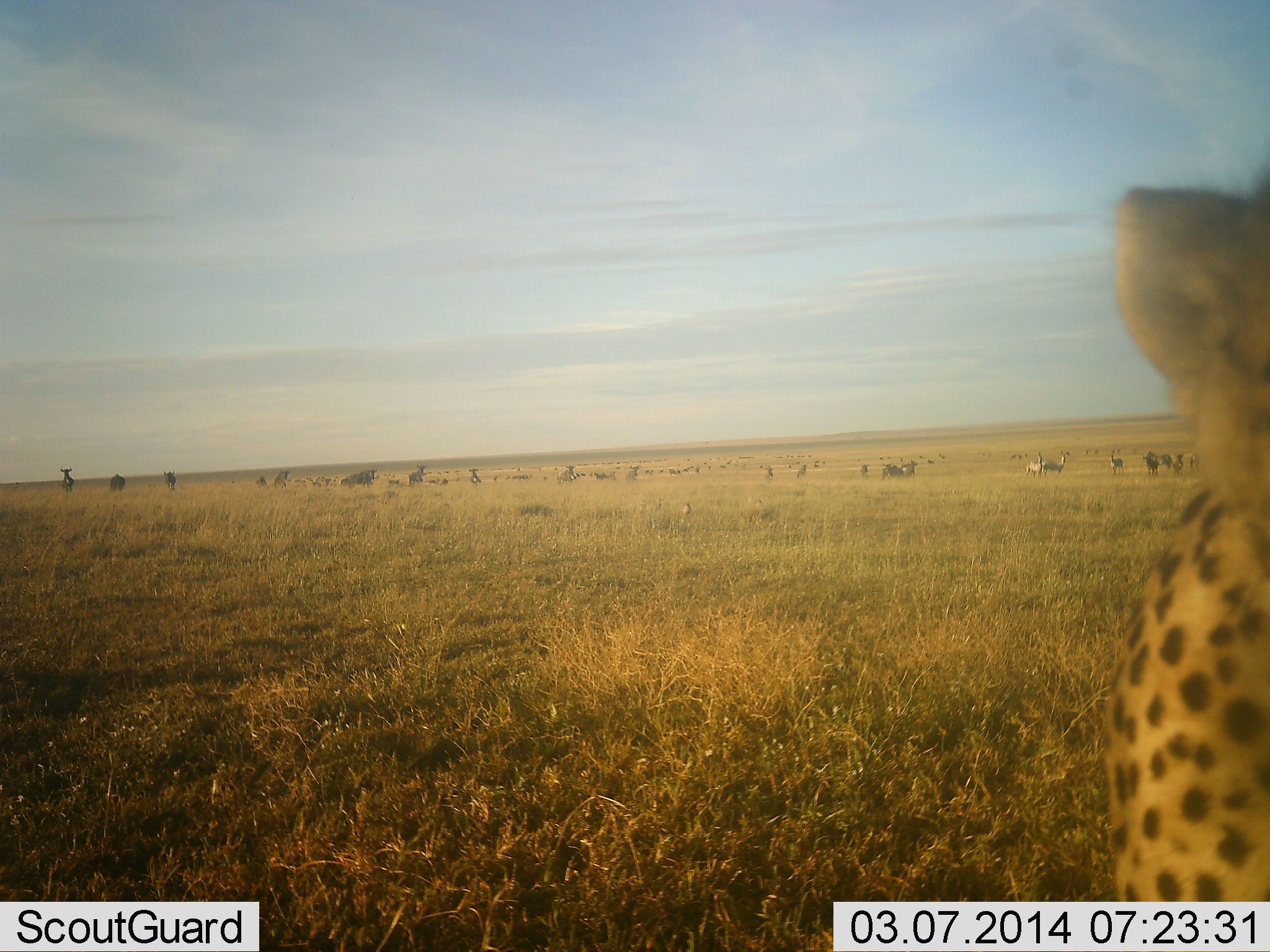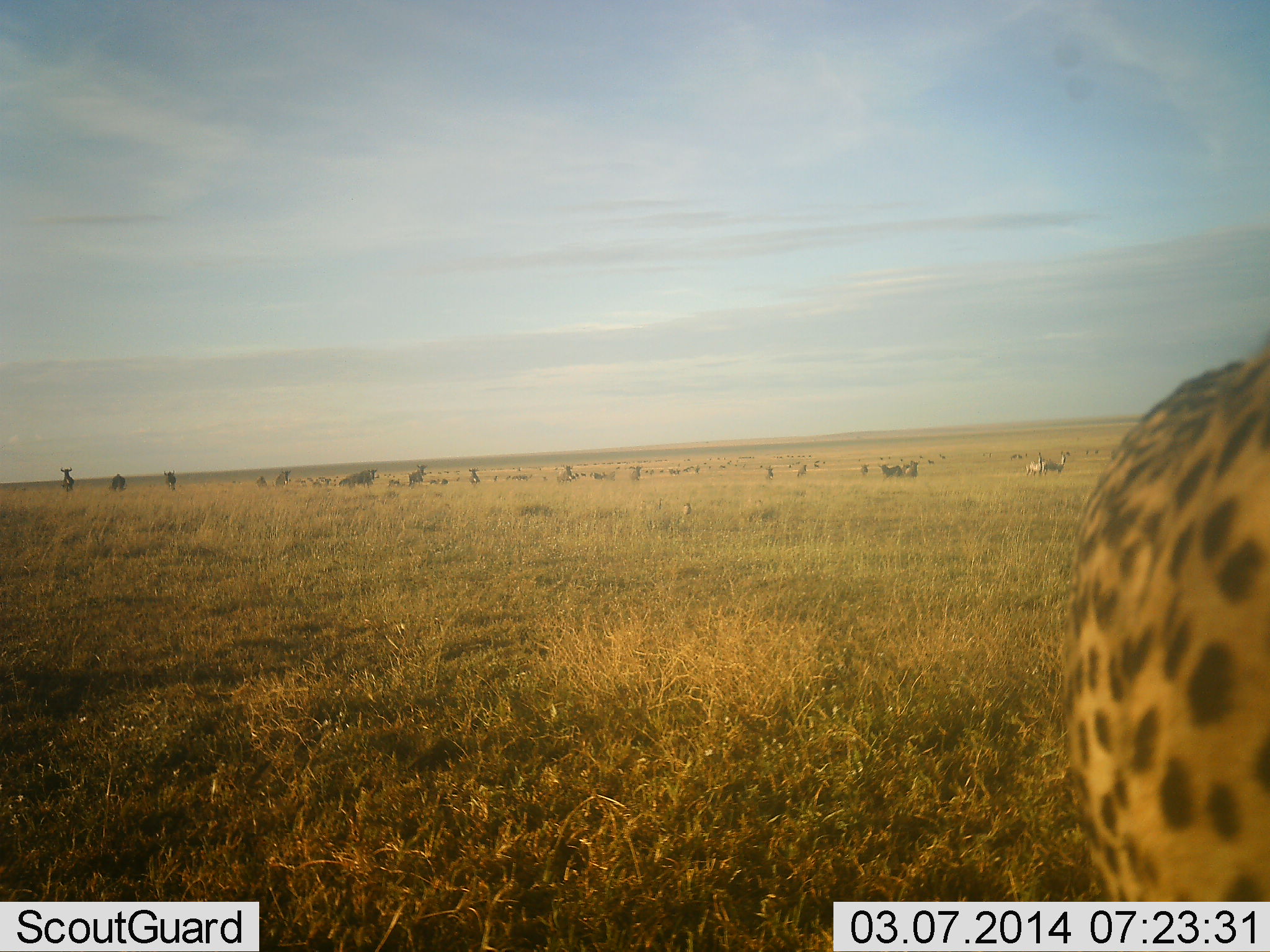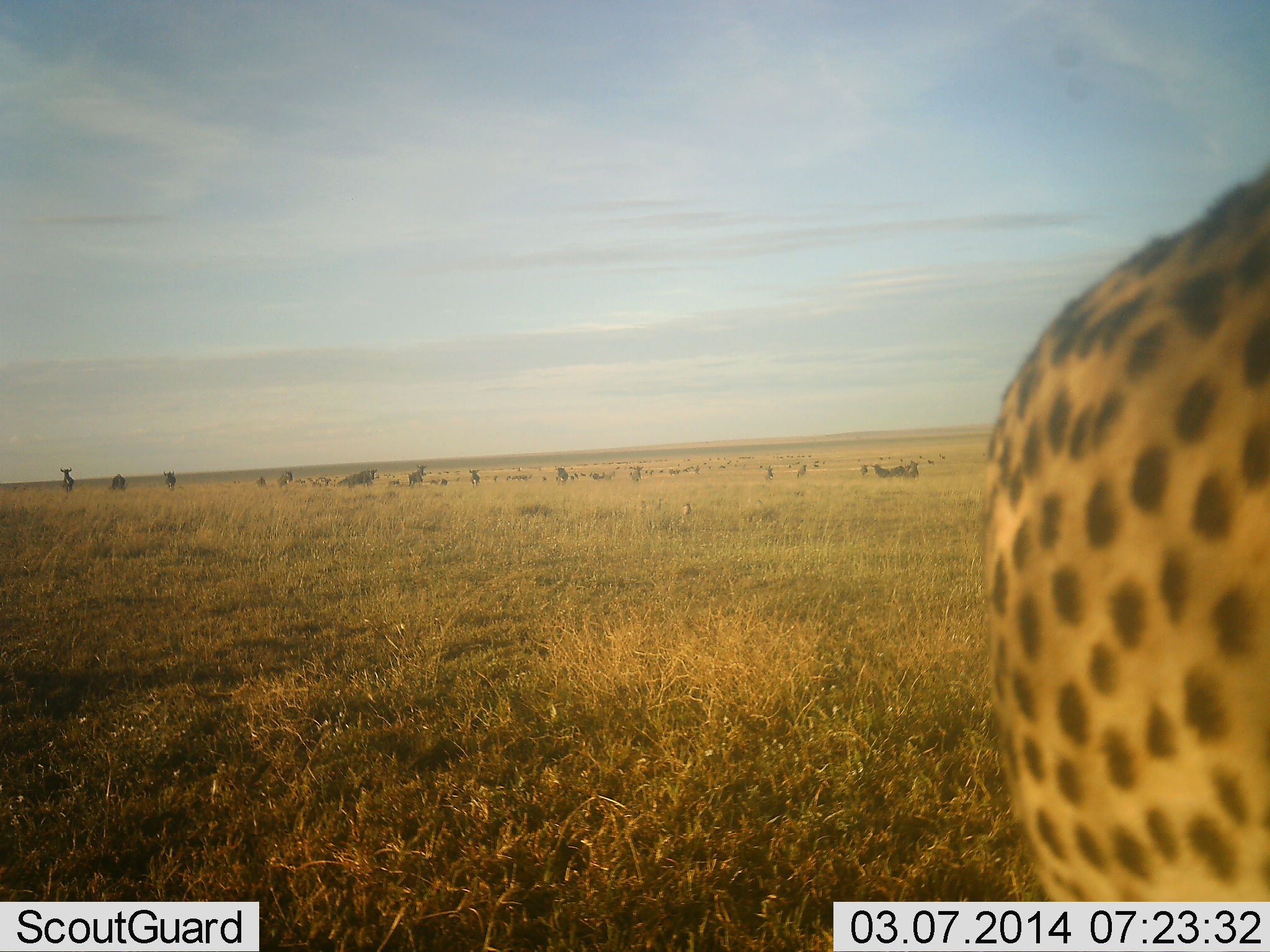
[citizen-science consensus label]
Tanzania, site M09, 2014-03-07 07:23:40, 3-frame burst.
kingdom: Animalia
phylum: Chordata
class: Mammalia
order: Carnivora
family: Felidae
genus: Acinonyx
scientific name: Acinonyx jubatus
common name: cheetah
Cheetah (Acinonyx jubatus), count 1. Behavior (volunteer vote fractions): standing 50%, resting 0%, moving 40%, interacting 15%. Young present (vote fraction): 0%. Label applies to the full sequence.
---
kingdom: Animalia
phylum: Chordata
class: Mammalia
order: Artiodactyla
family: Bovidae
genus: Connochaetes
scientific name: Connochaetes taurinus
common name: blue wildebeest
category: wildebeest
Wildebeest (blue wildebeest) (Connochaetes taurinus), count 11-50. Behavior (volunteer vote fractions): standing 87%, resting 7%, moving 33%, interacting 0%. Young present (vote fraction): 0%. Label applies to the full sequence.